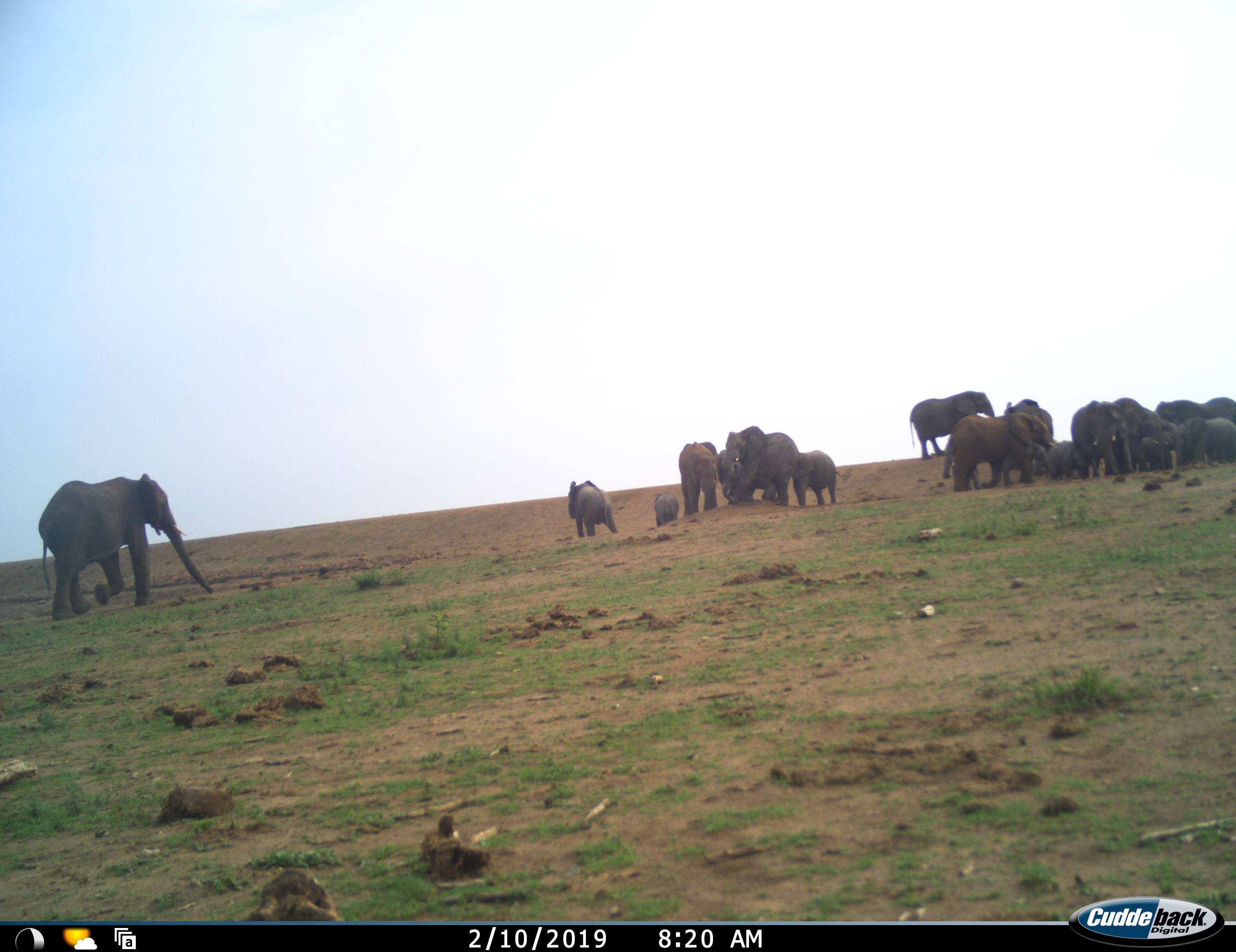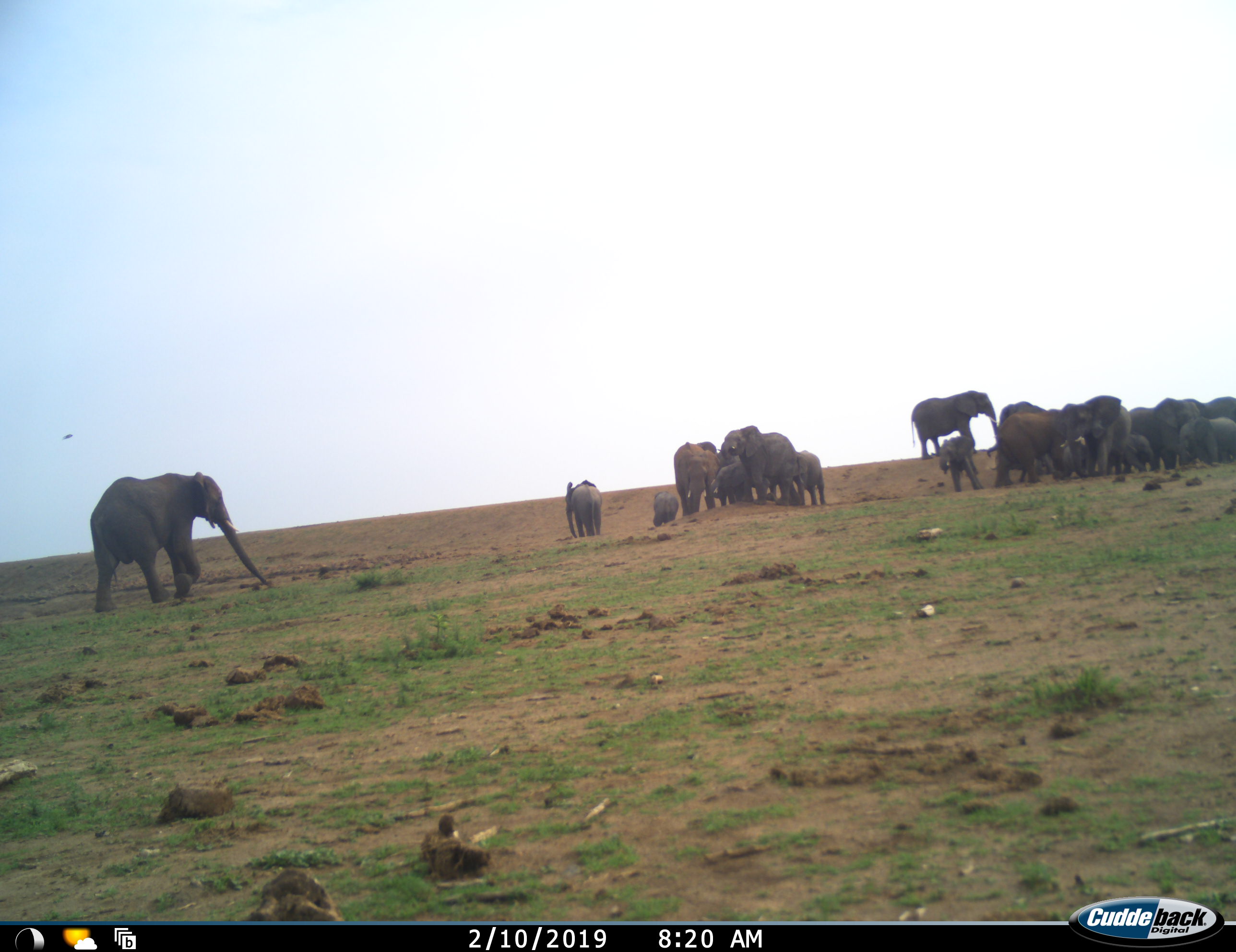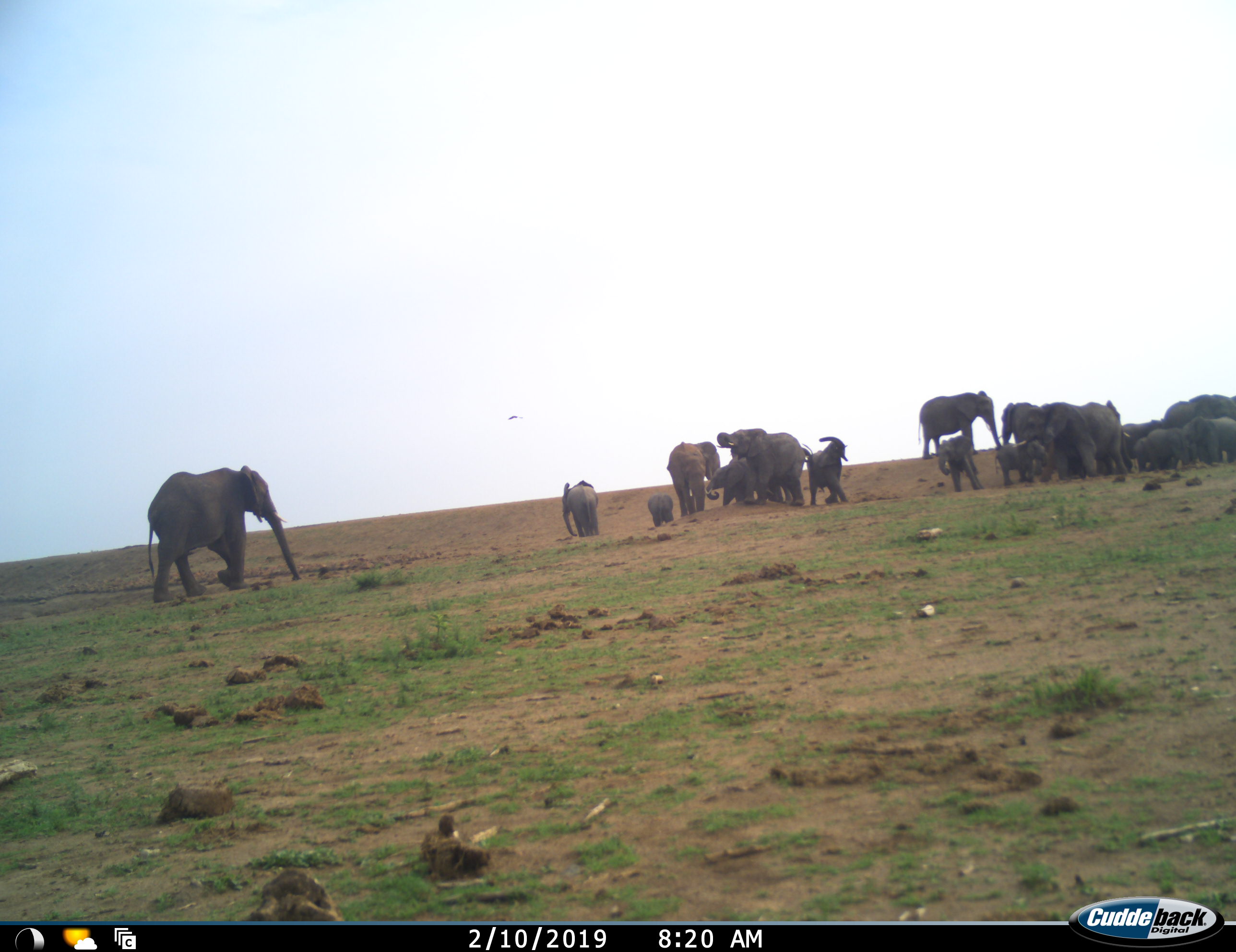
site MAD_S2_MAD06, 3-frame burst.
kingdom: Animalia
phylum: Chordata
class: Mammalia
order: Proboscidea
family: Elephantidae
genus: Loxodonta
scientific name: Loxodonta africana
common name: african bush elephant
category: elephant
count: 11-50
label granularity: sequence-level